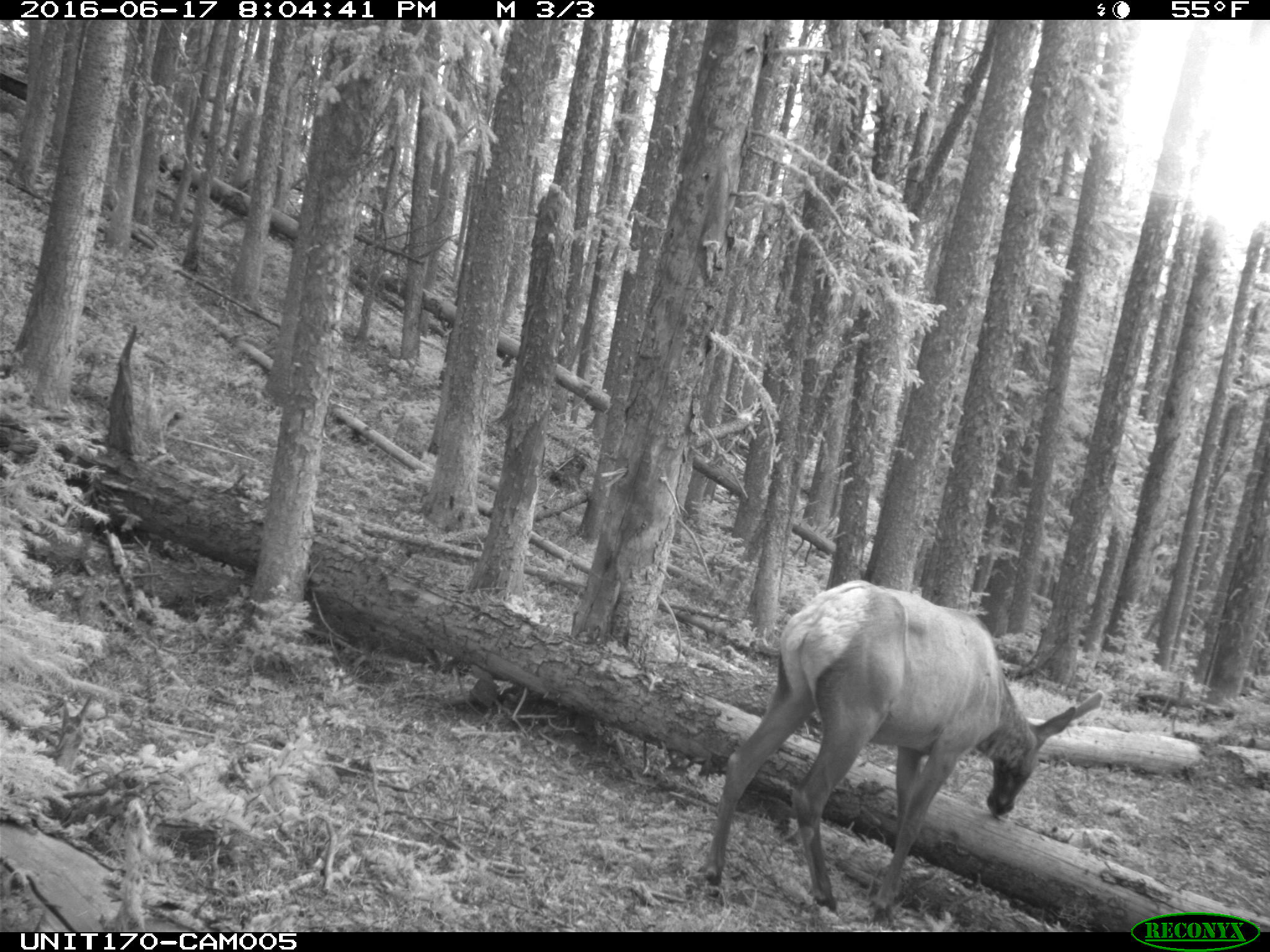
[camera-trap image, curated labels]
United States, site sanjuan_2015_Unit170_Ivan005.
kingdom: Animalia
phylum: Chordata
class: Mammalia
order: Artiodactyla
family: Cervidae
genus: Cervus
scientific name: Cervus elaphus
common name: red deer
Cervus elaphus (red deer).